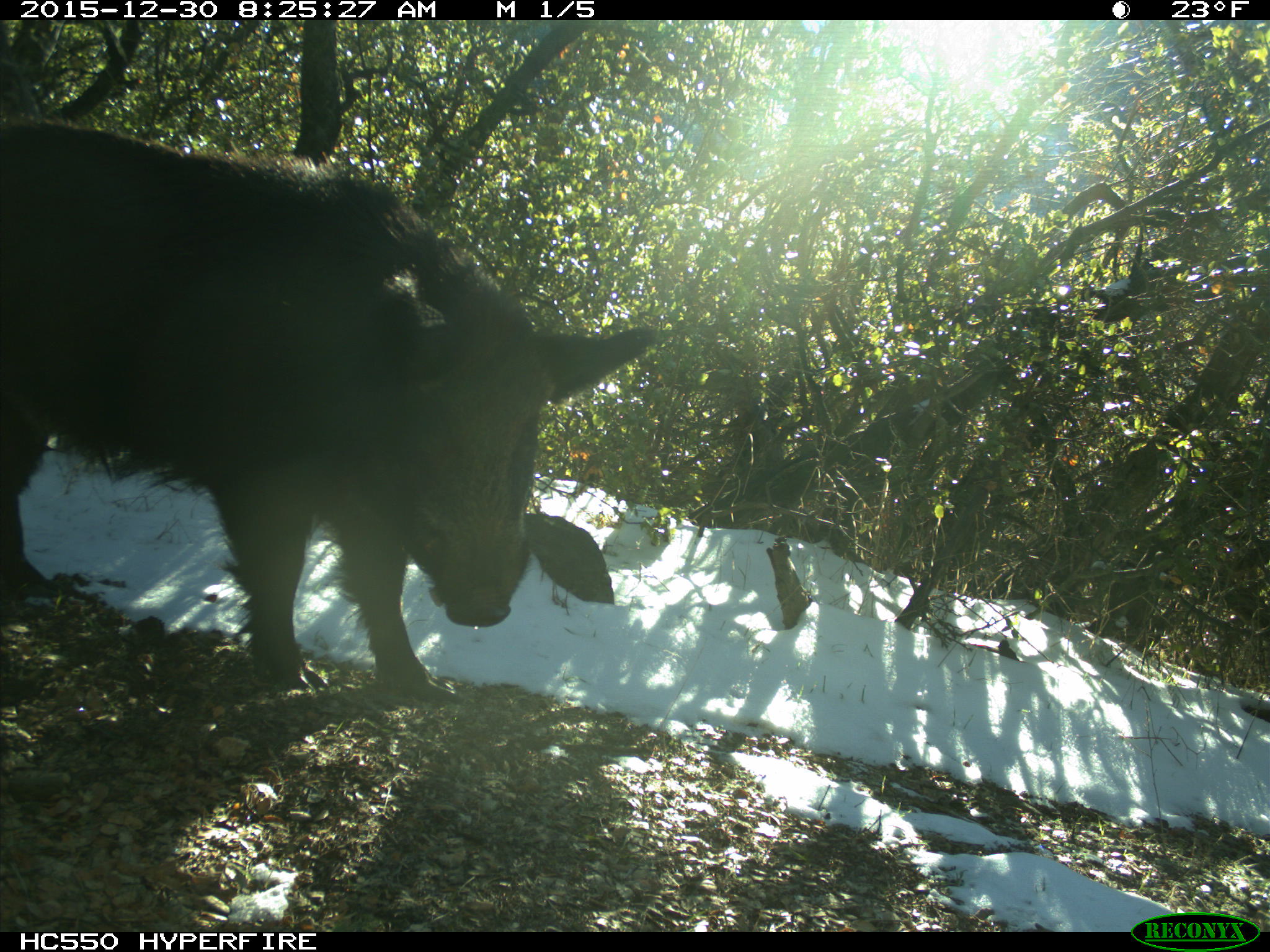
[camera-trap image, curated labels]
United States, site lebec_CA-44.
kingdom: Animalia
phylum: Chordata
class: Mammalia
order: Artiodactyla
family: Suidae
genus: Sus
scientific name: Sus scrofa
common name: wild boar